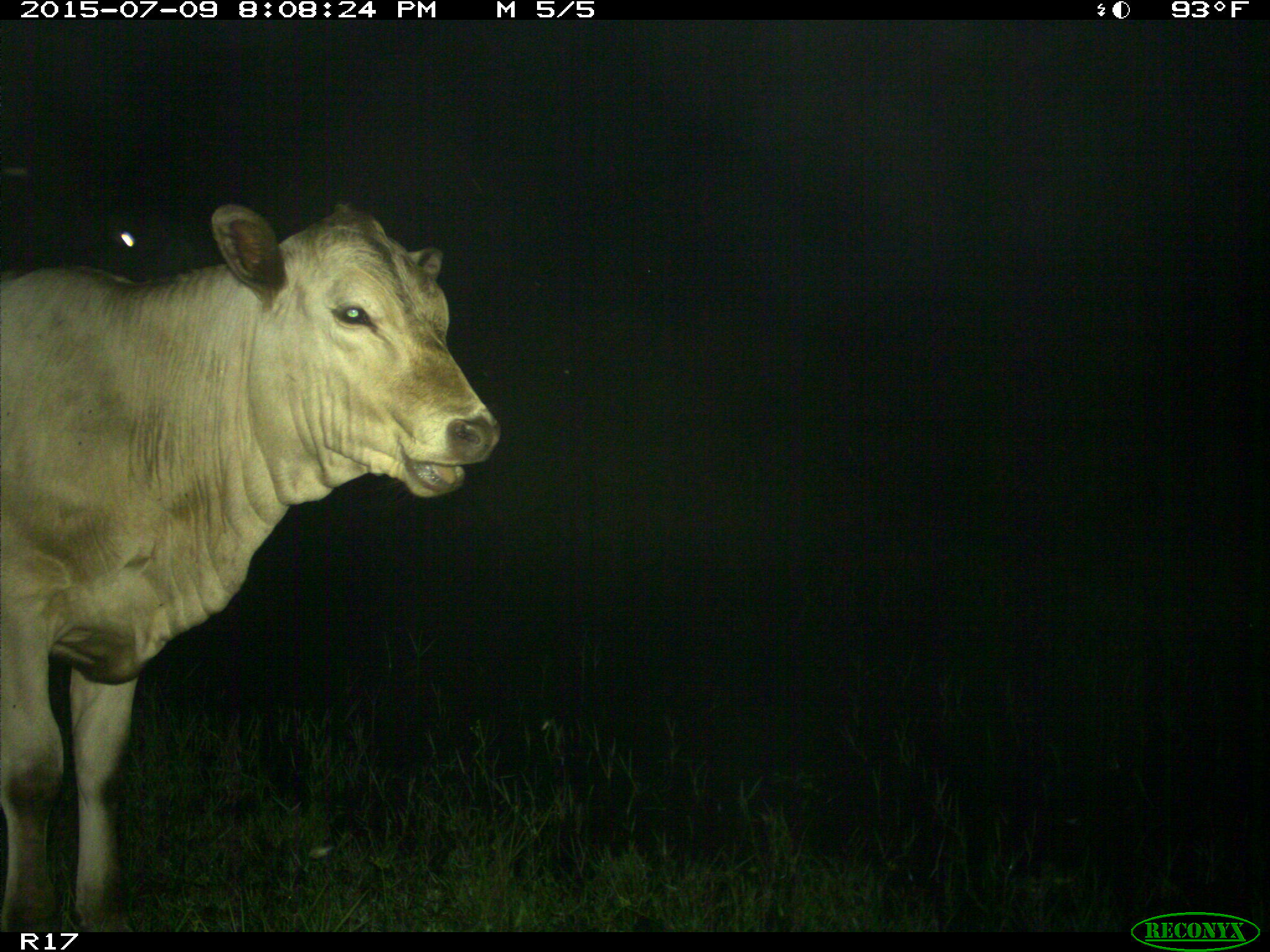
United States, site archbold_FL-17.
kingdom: Animalia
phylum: Chordata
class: Mammalia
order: Artiodactyla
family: Bovidae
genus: Bos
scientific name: Bos taurus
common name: domestic cow